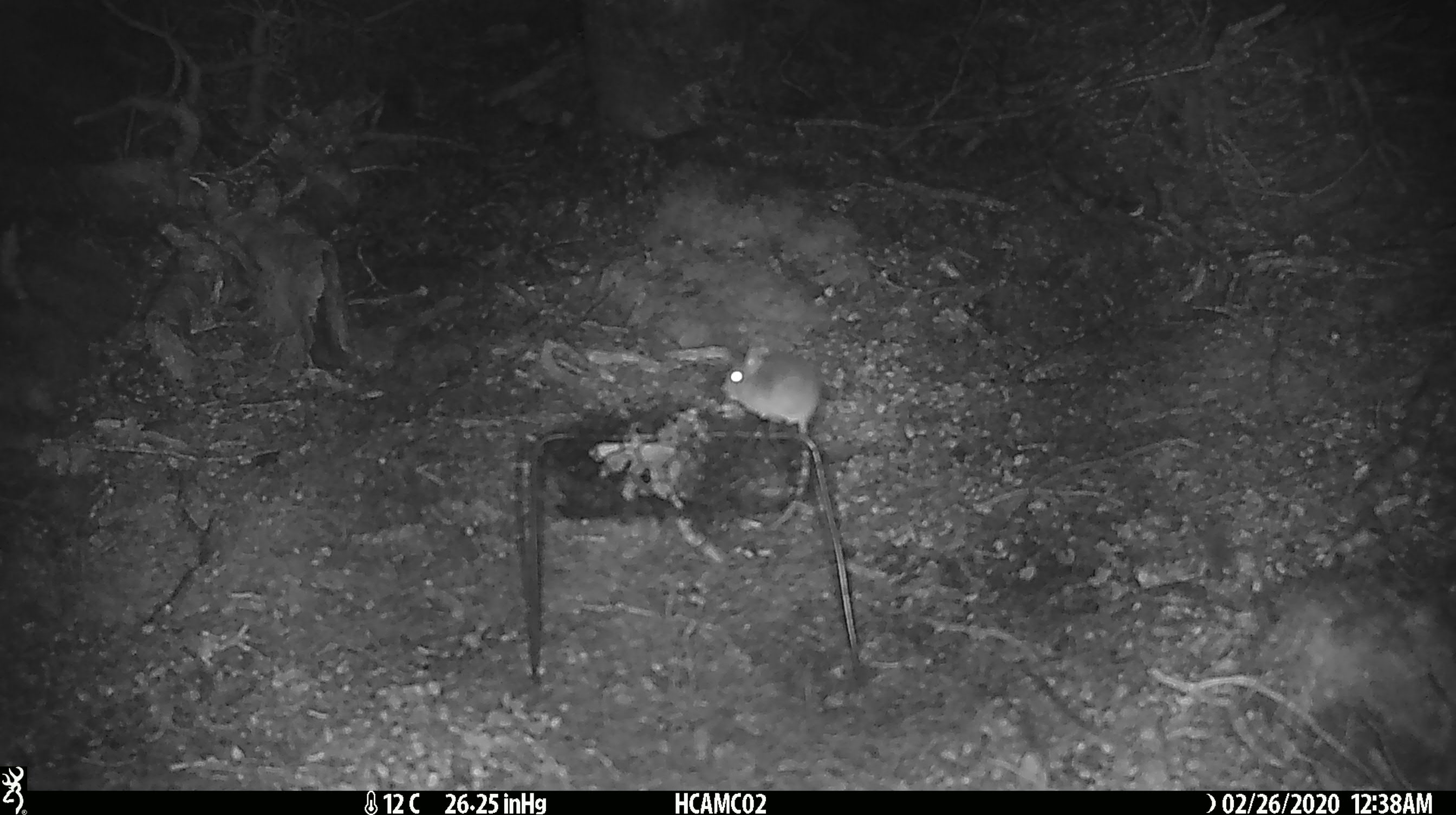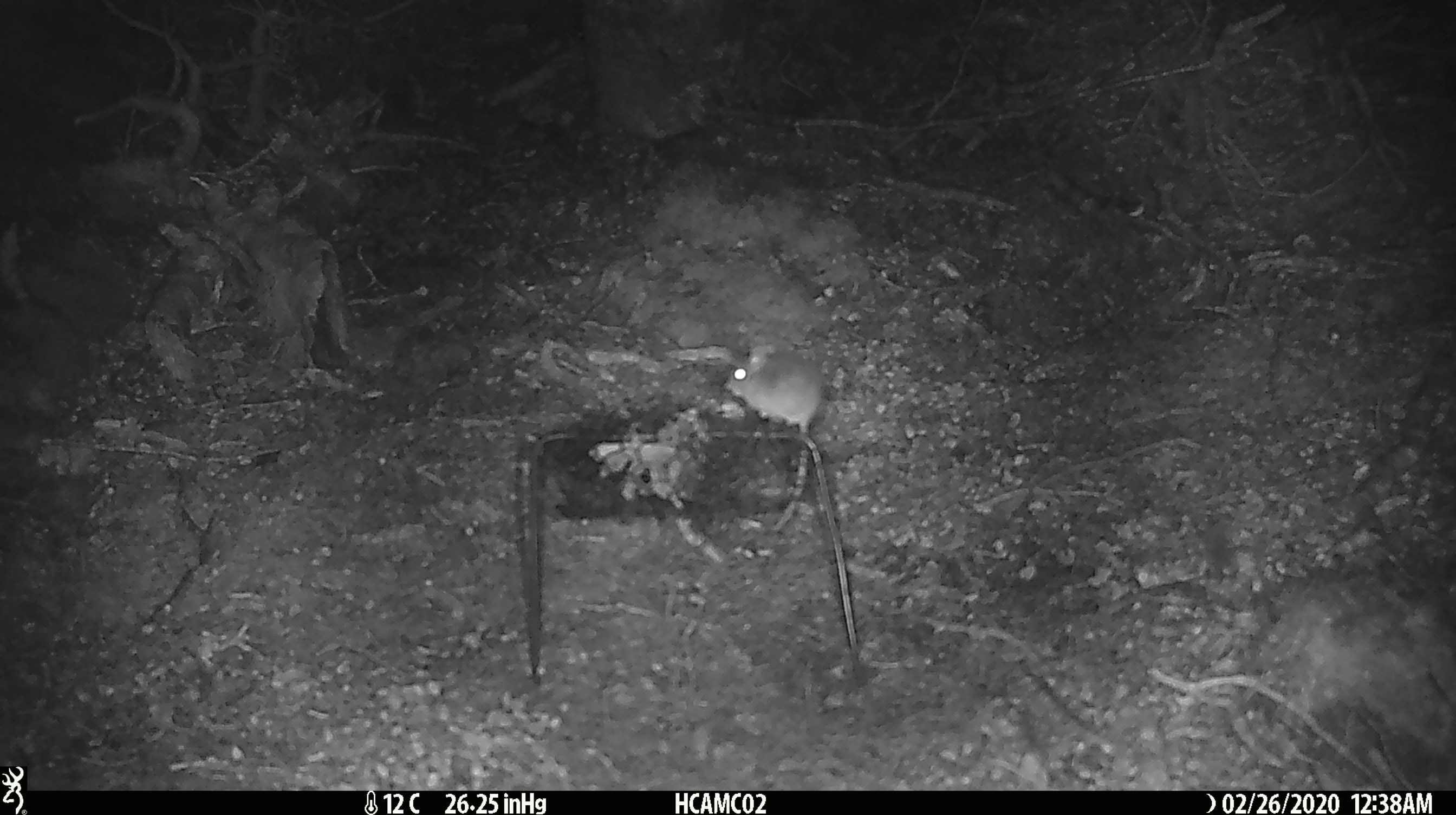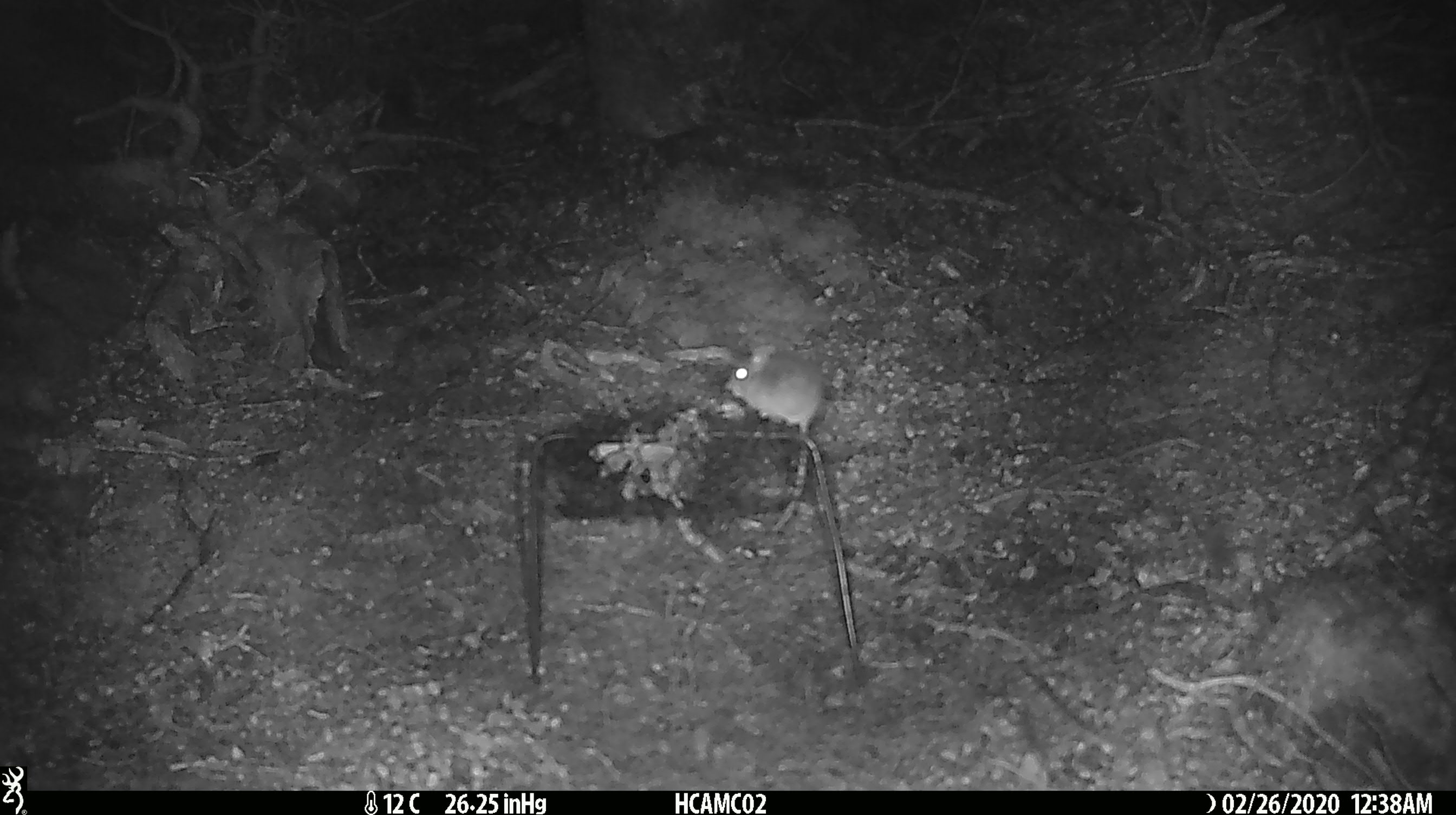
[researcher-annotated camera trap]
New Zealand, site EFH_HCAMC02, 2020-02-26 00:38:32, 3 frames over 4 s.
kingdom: Animalia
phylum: Chordata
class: Mammalia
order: Rodentia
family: Muridae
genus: Mus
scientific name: Mus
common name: mouse